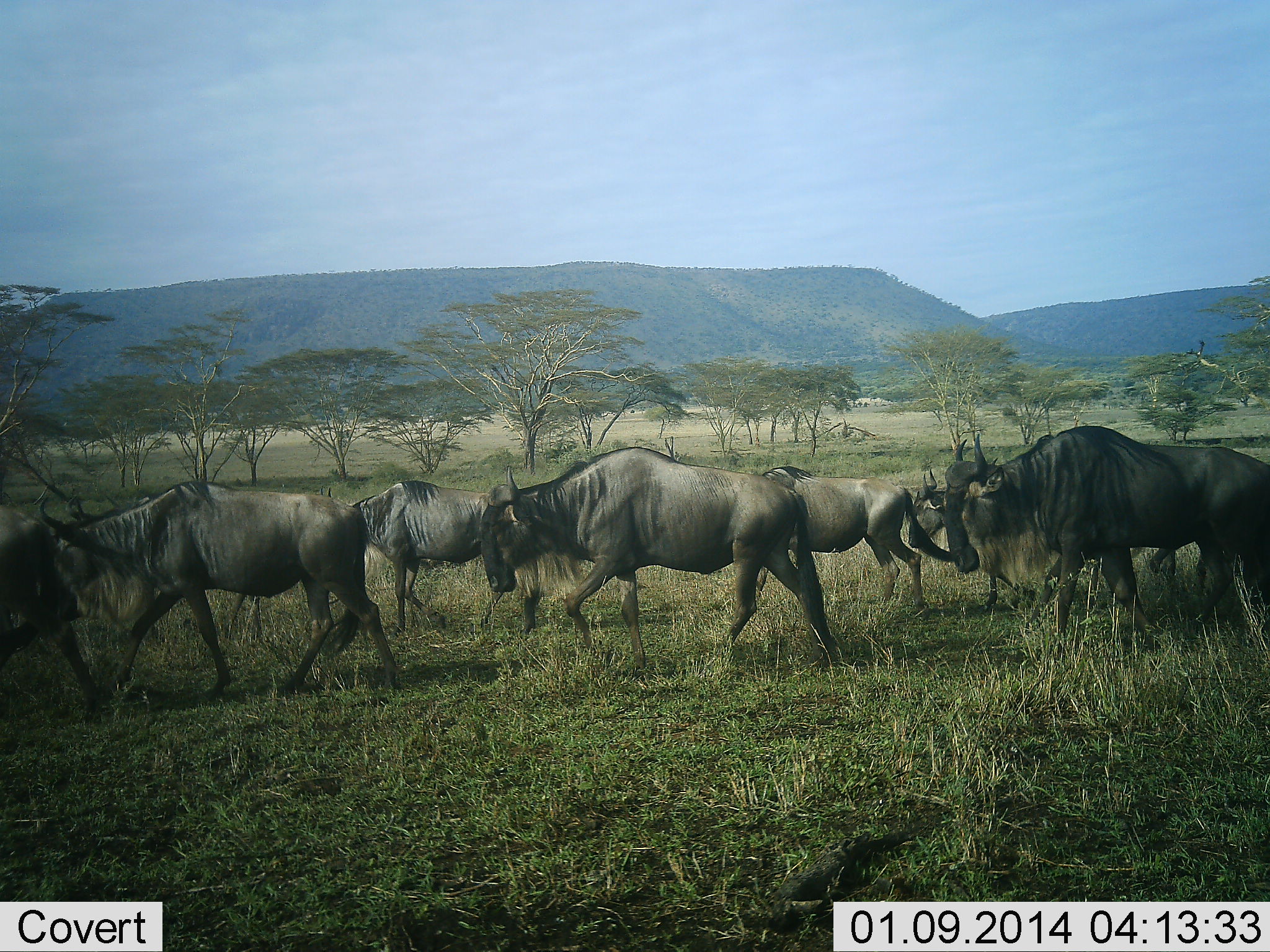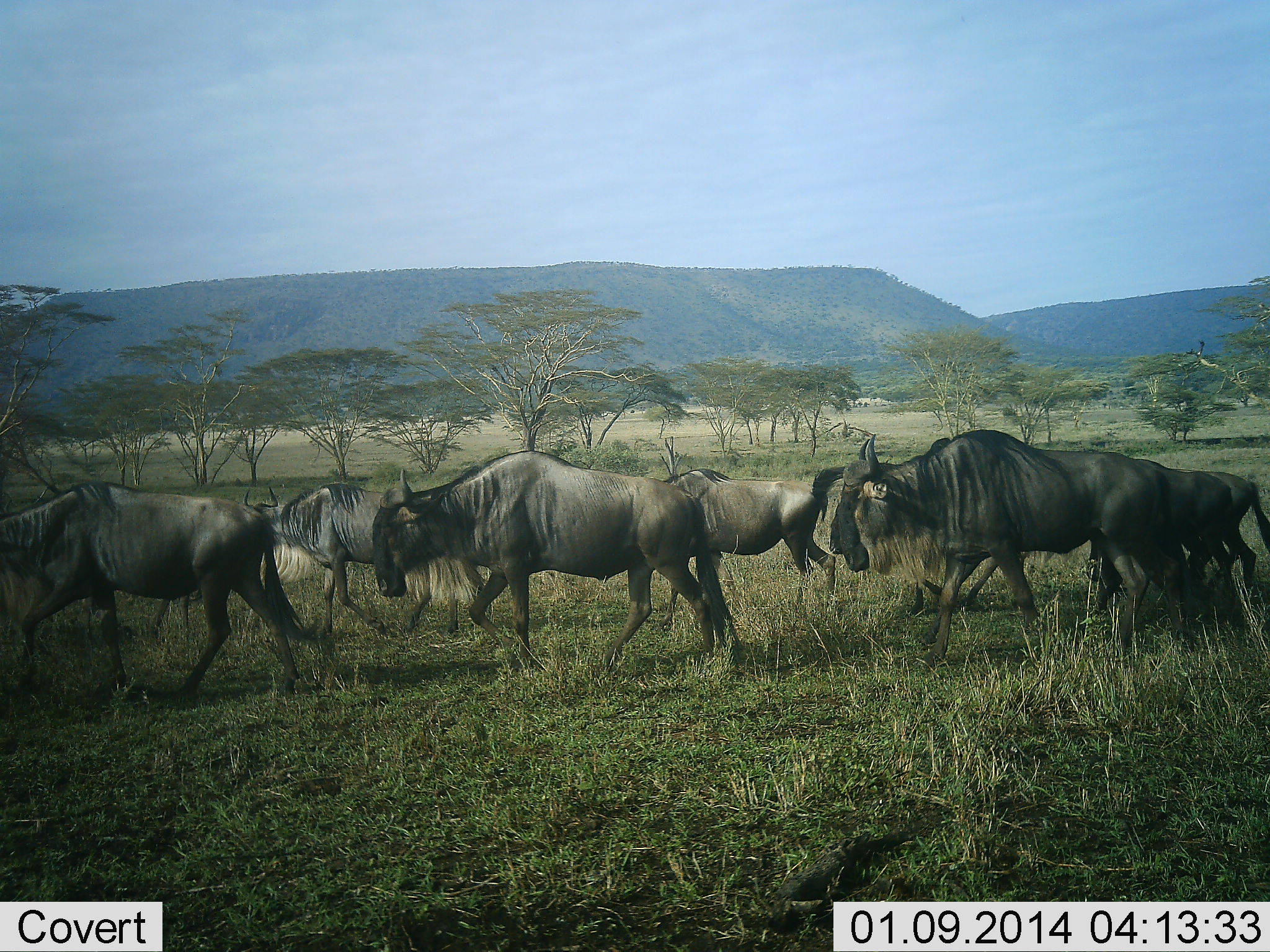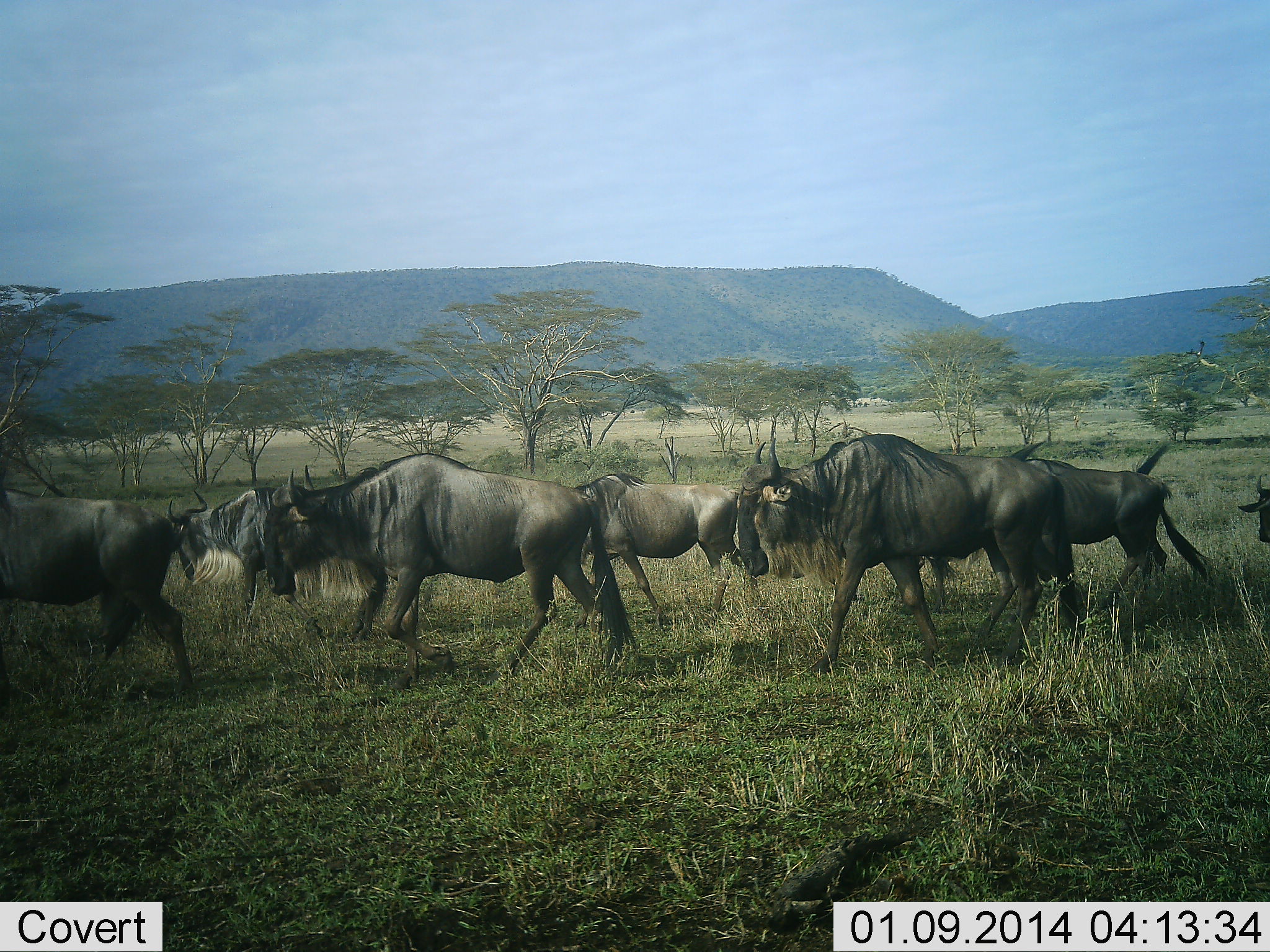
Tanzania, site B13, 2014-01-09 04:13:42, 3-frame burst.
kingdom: Animalia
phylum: Chordata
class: Mammalia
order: Artiodactyla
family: Bovidae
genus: Connochaetes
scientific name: Connochaetes taurinus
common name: blue wildebeest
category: wildebeest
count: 8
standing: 10%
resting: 0%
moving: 100%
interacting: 0%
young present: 10%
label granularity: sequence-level